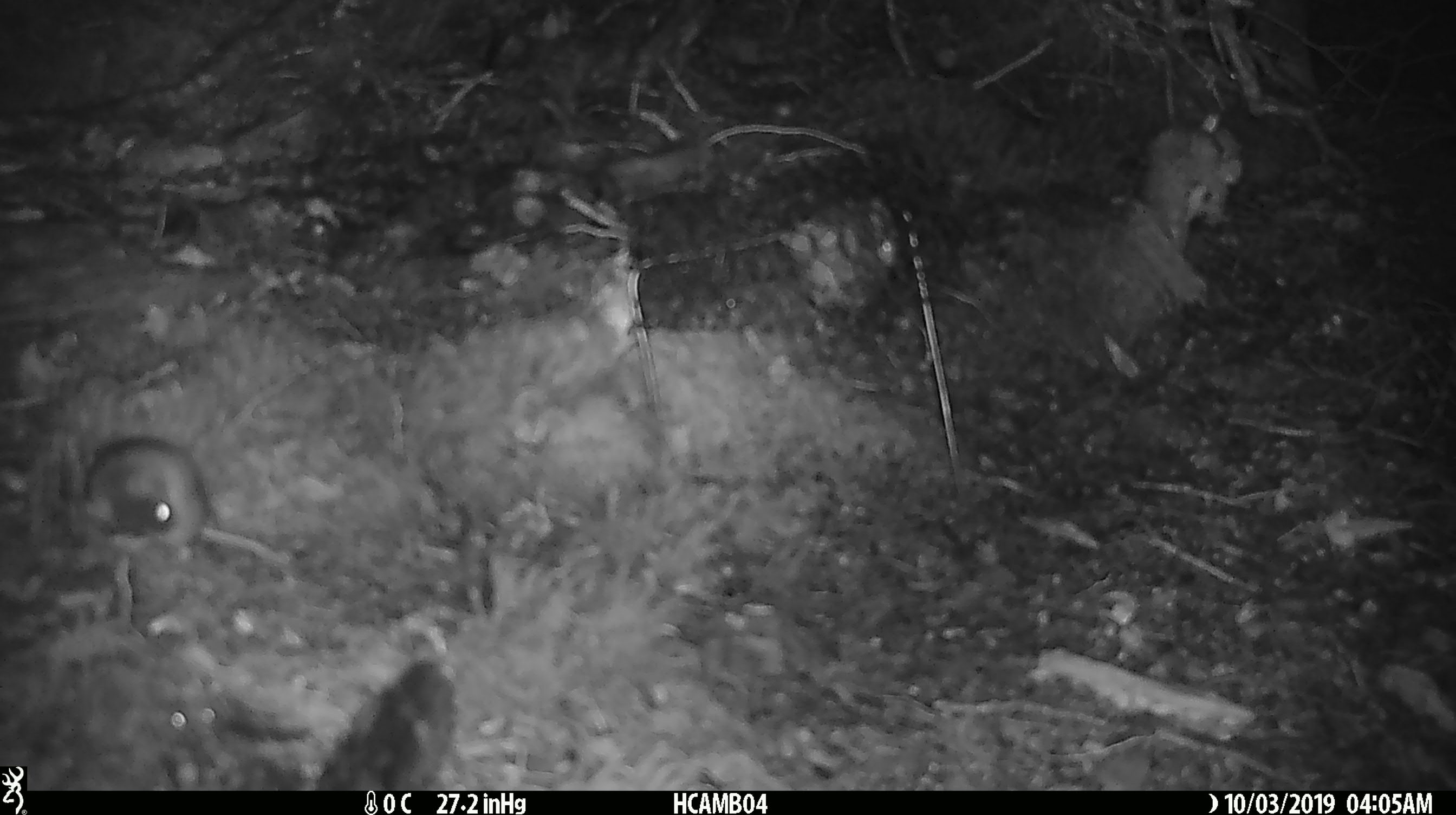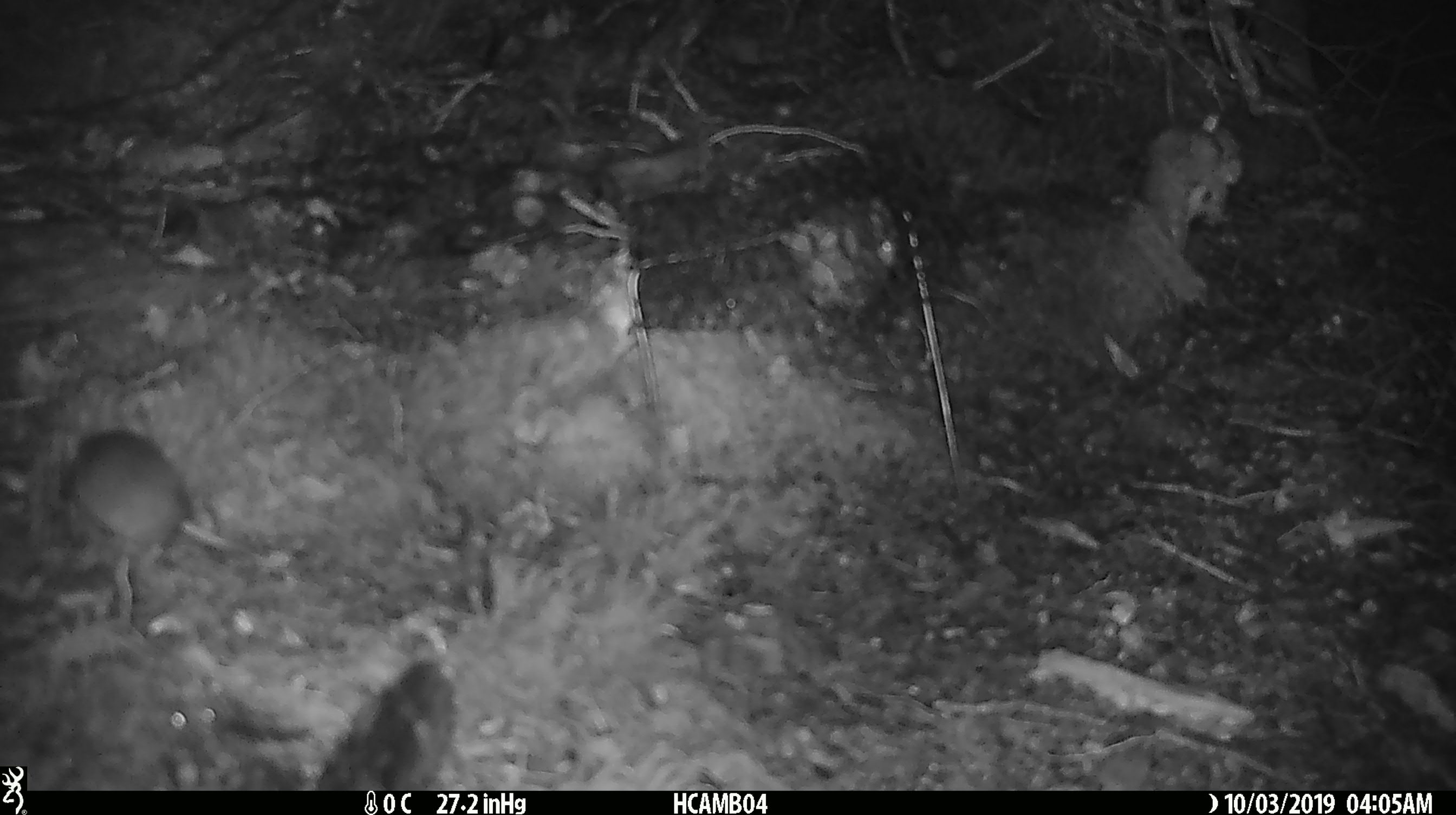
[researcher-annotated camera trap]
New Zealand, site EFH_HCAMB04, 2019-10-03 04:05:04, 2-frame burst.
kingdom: Animalia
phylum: Chordata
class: Mammalia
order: Rodentia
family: Muridae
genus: Mus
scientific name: Mus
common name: mouse